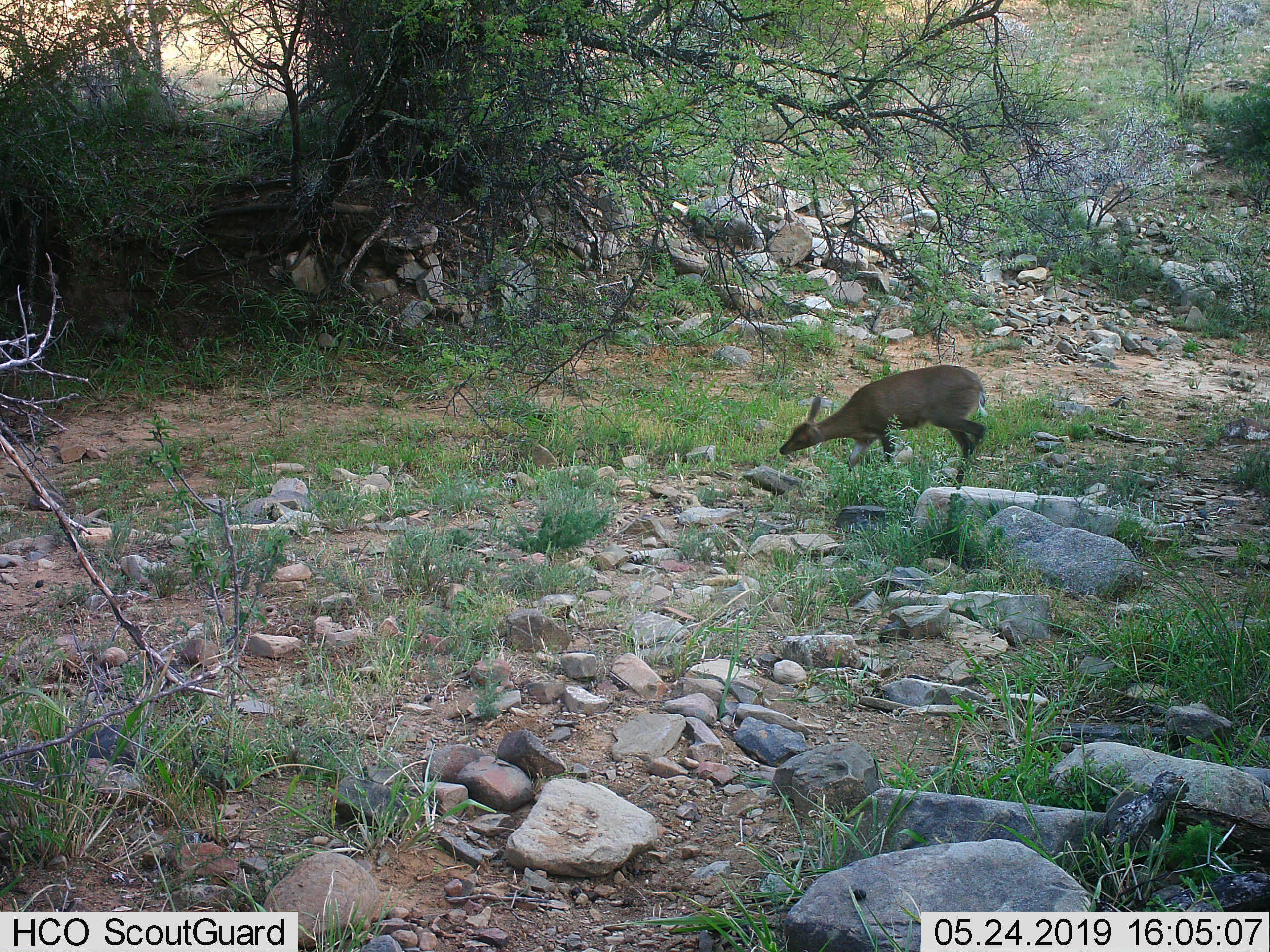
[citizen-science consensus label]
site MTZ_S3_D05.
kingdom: Animalia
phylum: Chordata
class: Mammalia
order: Artiodactyla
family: Bovidae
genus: Sylvicapra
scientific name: Sylvicapra grimmia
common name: common duiker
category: duikercommongrey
Duikercommongrey (common duiker) (Sylvicapra grimmia), count 1. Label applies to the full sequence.